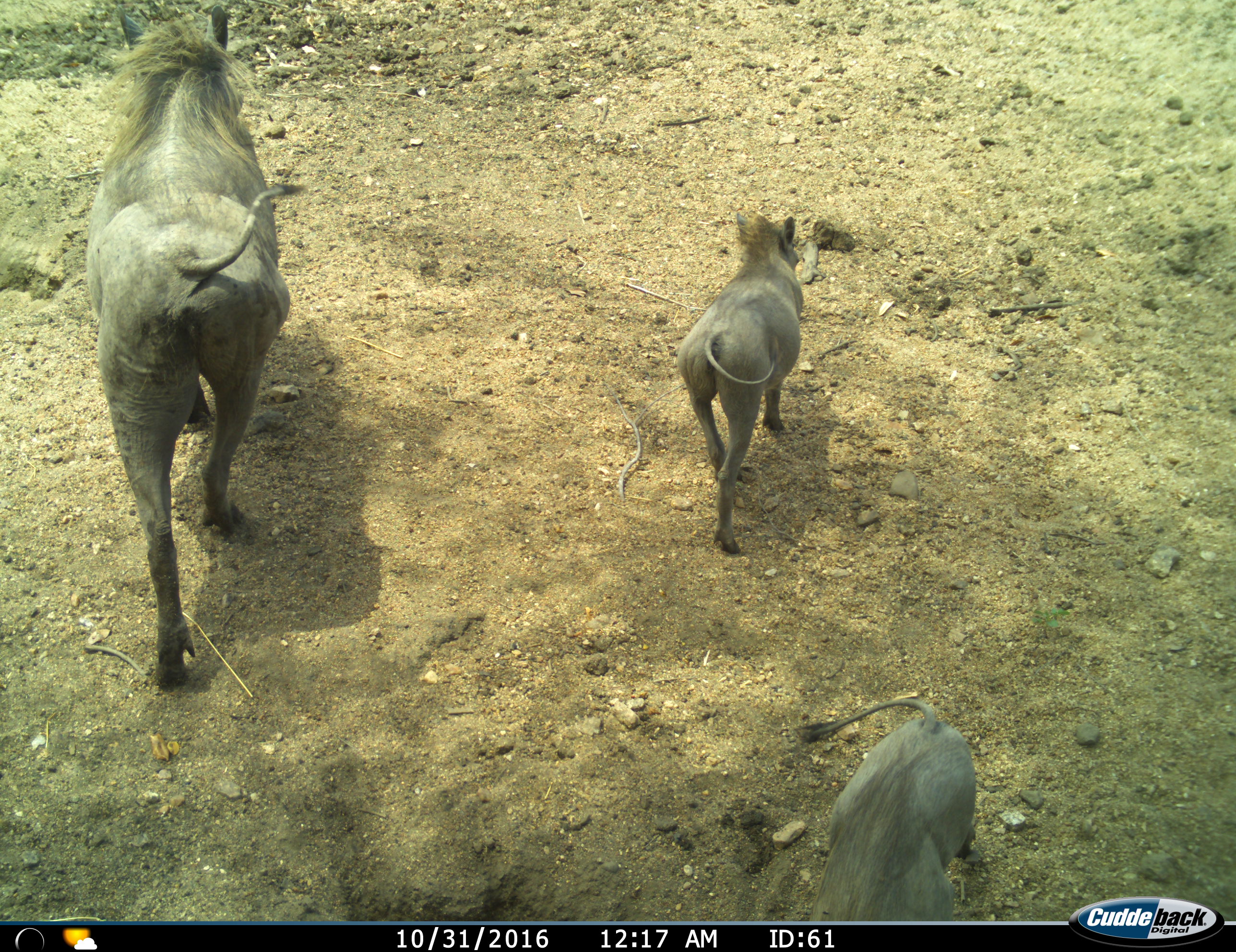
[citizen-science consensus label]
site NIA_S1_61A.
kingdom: Animalia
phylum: Chordata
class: Mammalia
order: Artiodactyla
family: Suidae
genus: Phacochoerus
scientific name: Phacochoerus africanus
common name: warthog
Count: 3.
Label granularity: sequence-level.